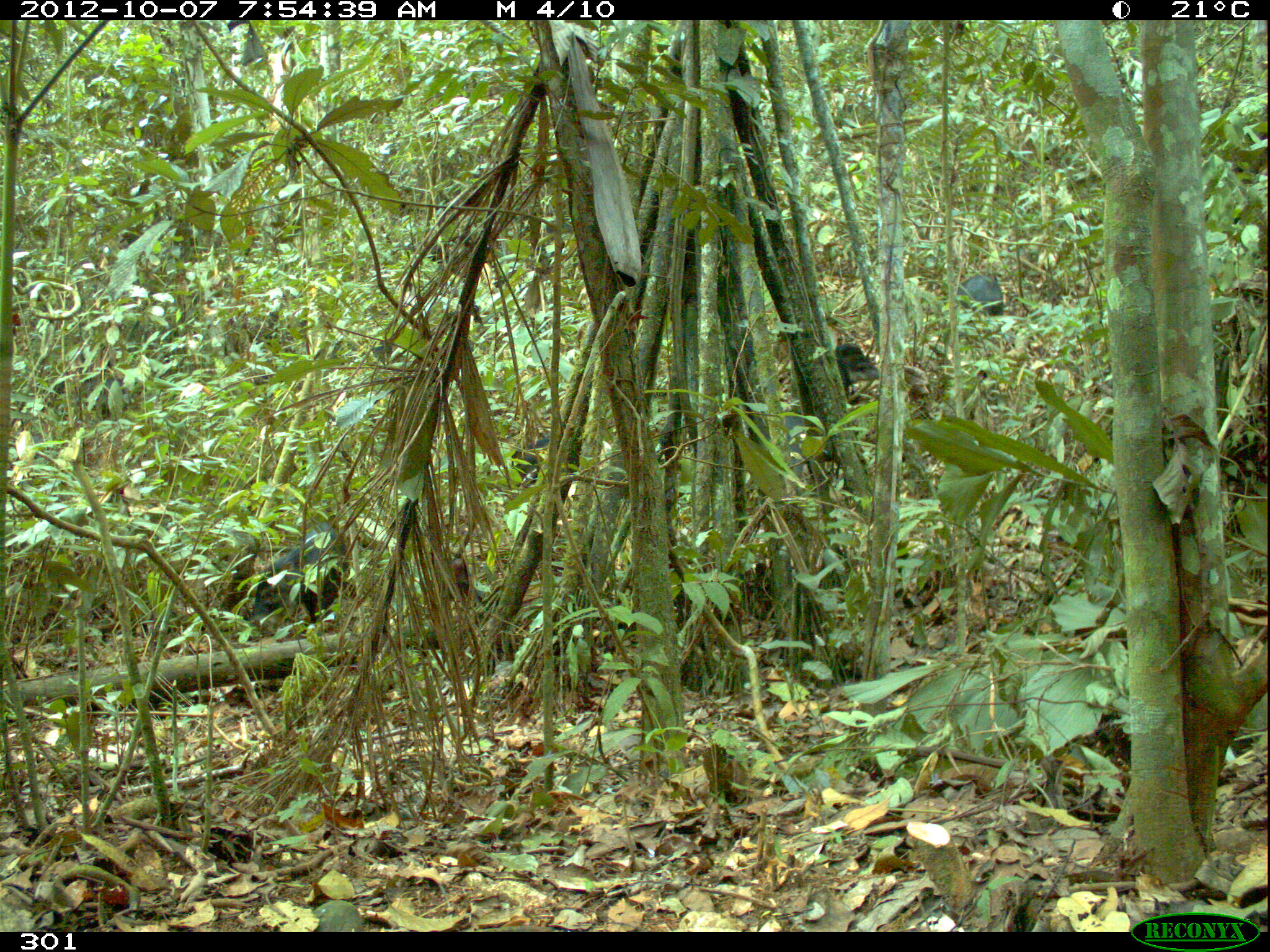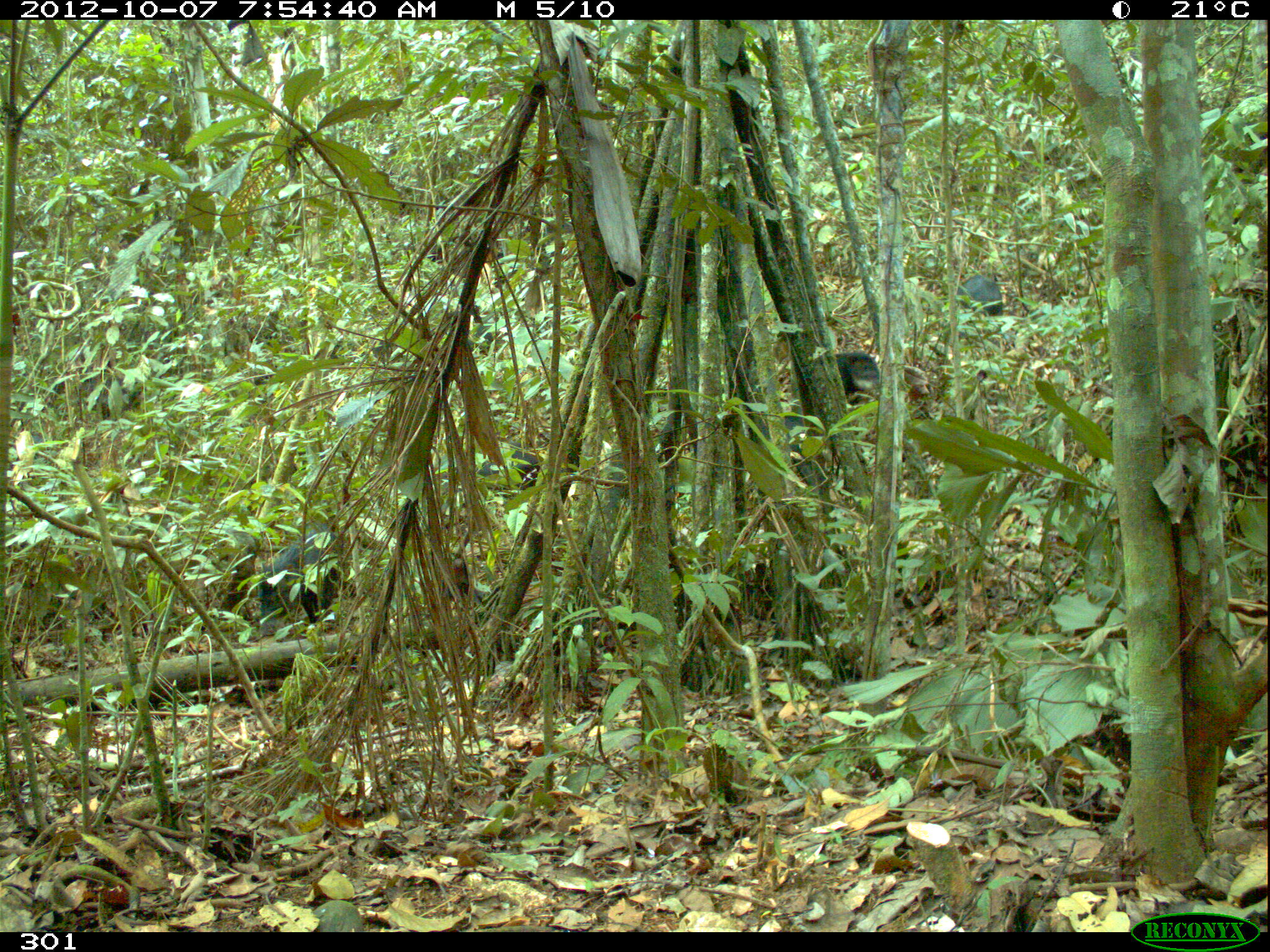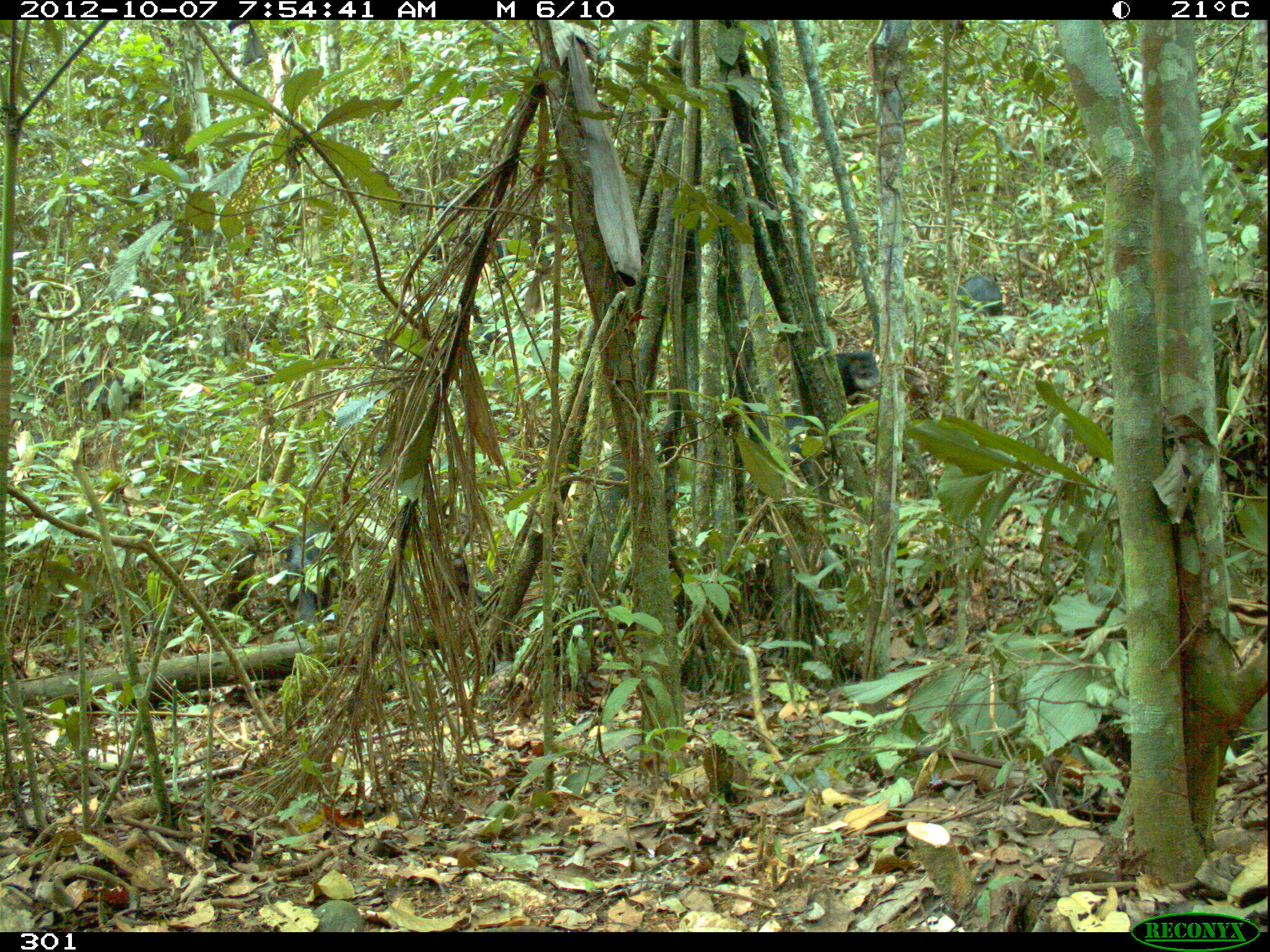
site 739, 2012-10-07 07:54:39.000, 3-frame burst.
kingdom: Animalia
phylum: Chordata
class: Mammalia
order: Artiodactyla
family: Tayassuidae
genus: Tayassu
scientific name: Tayassu pecari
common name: white-lipped peccary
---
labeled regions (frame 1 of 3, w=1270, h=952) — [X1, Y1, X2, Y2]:
tayassu pecari: [253, 523, 342, 618]; [824, 339, 880, 385]; [781, 405, 817, 476]; [956, 273, 1005, 319]; [508, 435, 551, 485]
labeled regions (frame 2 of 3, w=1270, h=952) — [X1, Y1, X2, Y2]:
tayassu pecari: [253, 523, 342, 618]; [781, 412, 877, 484]; [476, 448, 551, 485]; [956, 273, 1005, 319]; [834, 353, 880, 397]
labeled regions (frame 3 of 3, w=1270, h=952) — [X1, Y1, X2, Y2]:
tayassu pecari: [428, 215, 573, 285]; [279, 504, 343, 632]; [782, 402, 876, 487]; [832, 348, 881, 398]; [957, 272, 1006, 317]